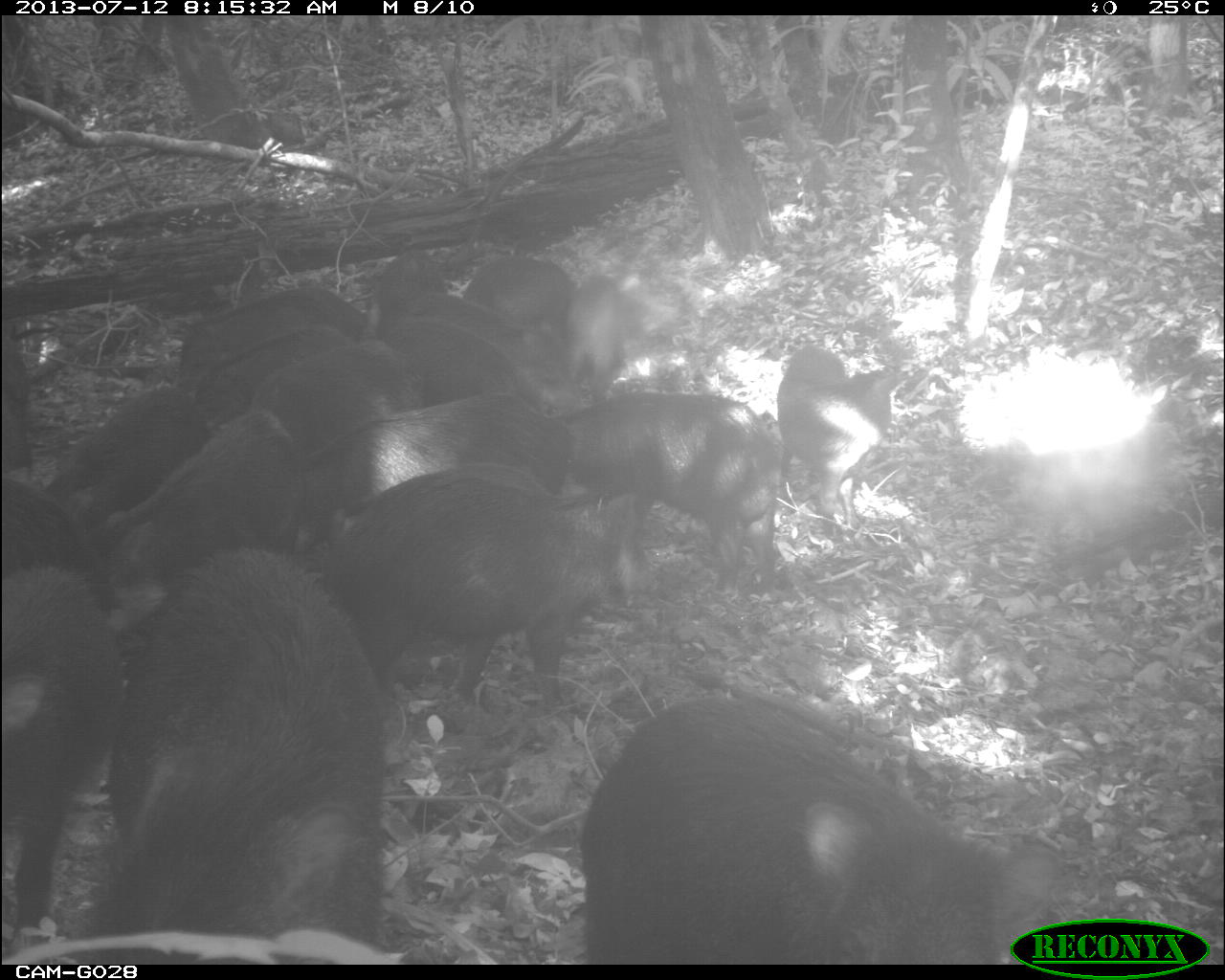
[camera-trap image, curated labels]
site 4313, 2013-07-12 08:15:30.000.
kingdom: Animalia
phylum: Chordata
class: Mammalia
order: Artiodactyla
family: Tayassuidae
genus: Tayassu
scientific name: Tayassu pecari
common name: white-lipped peccary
Tayassu pecari (white-lipped peccary), count 20.